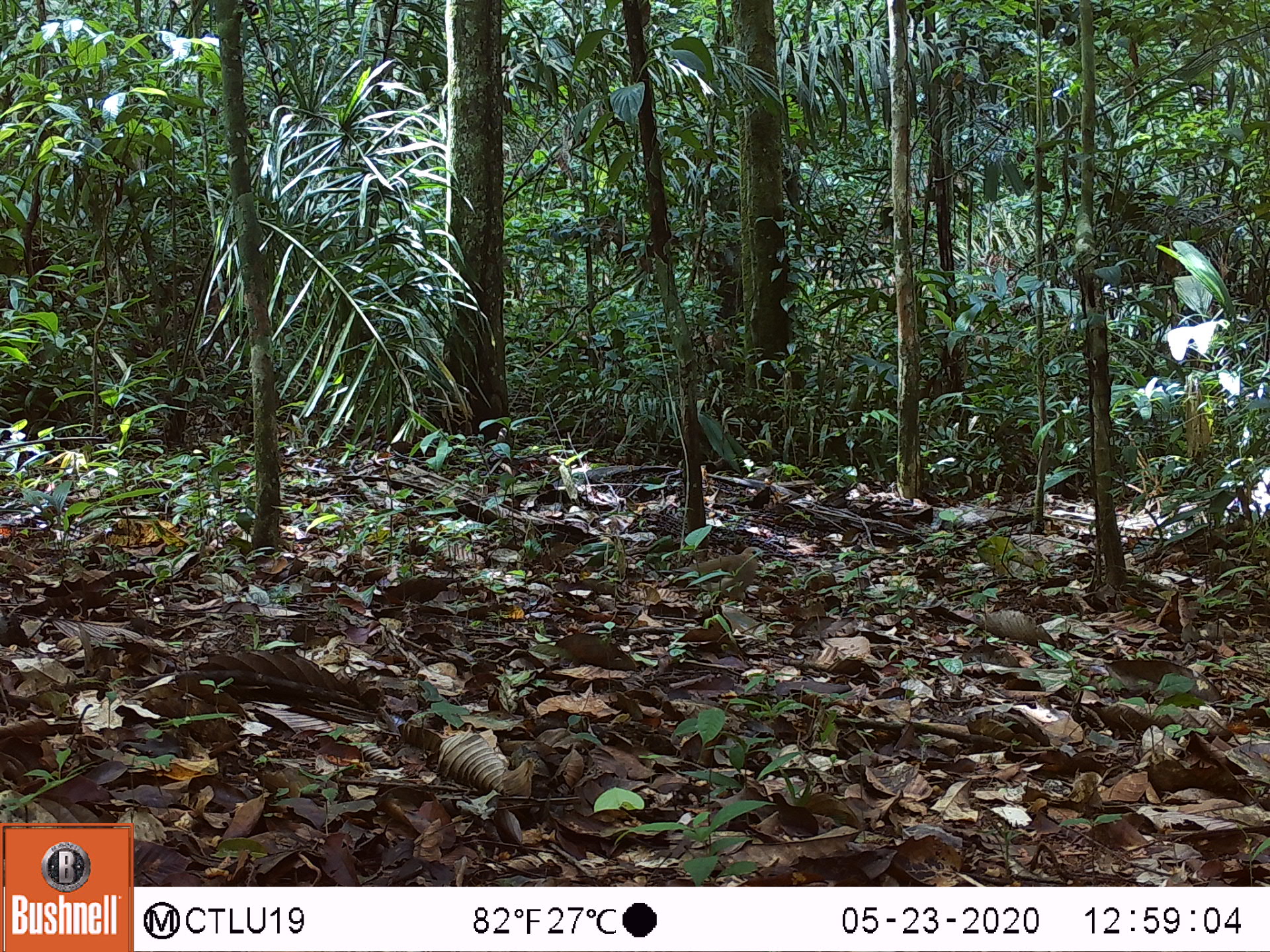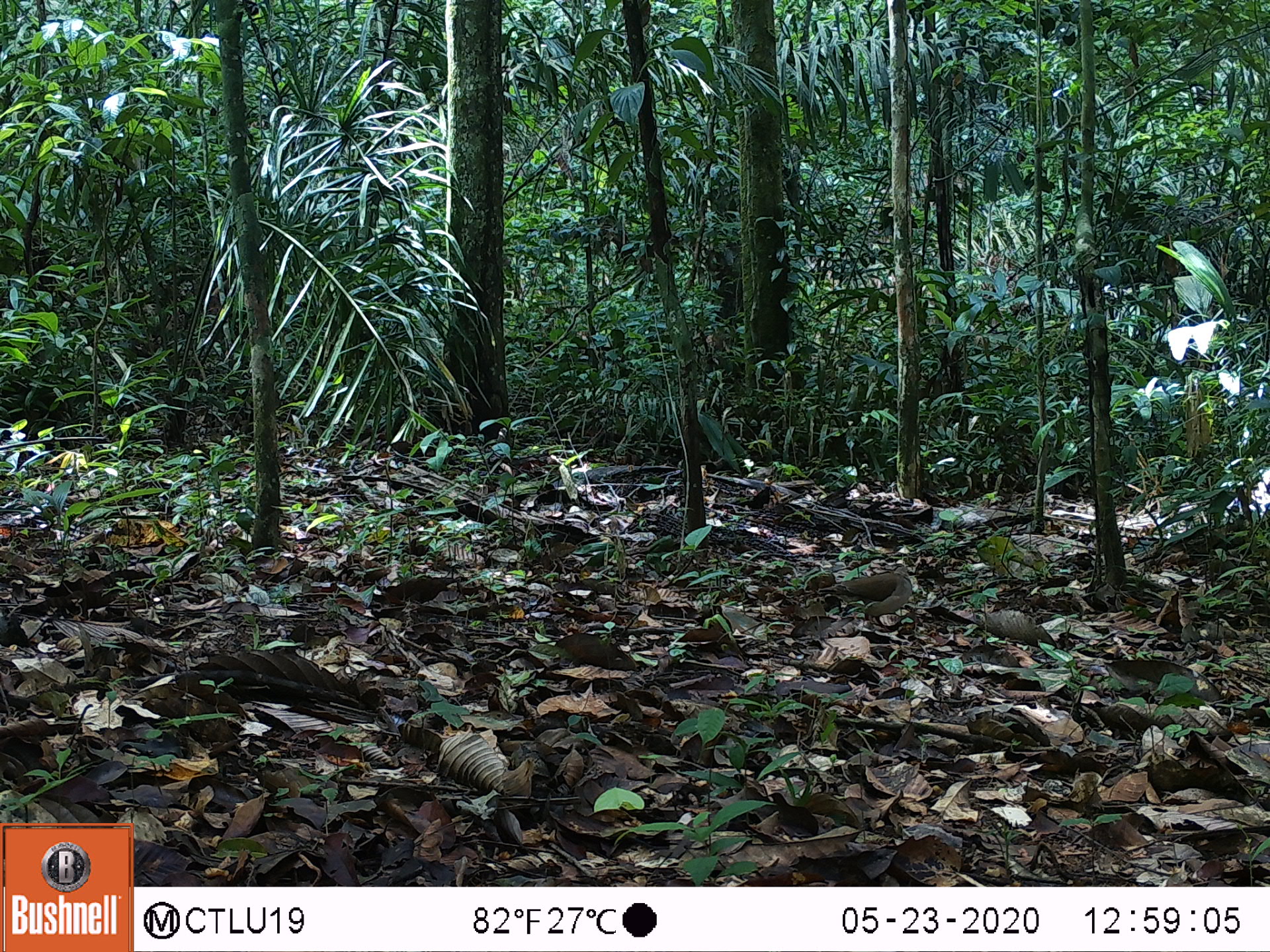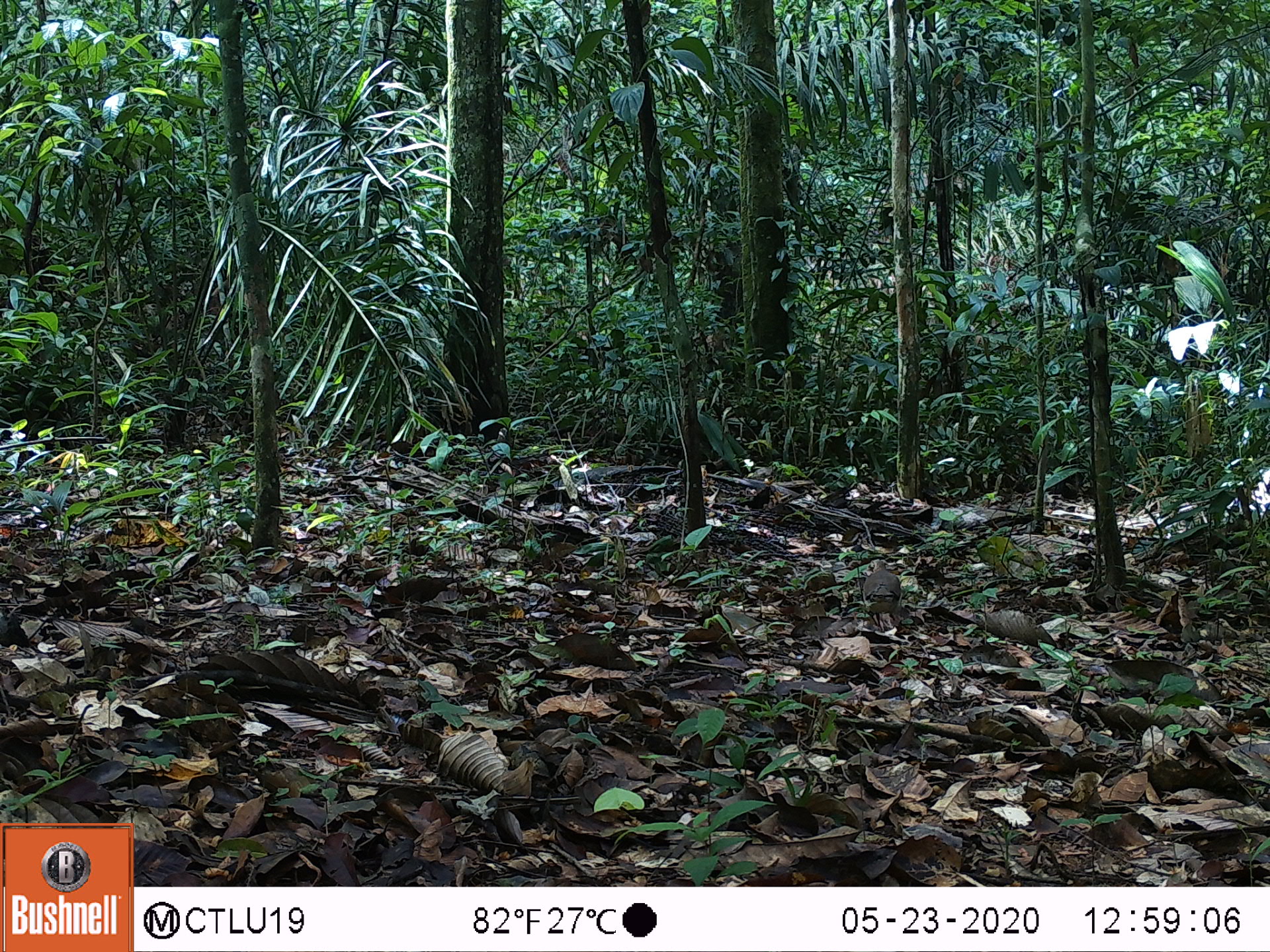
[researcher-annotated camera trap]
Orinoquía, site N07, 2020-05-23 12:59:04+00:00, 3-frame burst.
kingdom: Animalia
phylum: Chordata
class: Aves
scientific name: Aves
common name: bird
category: unknown bird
Unknown bird (bird) (Aves).